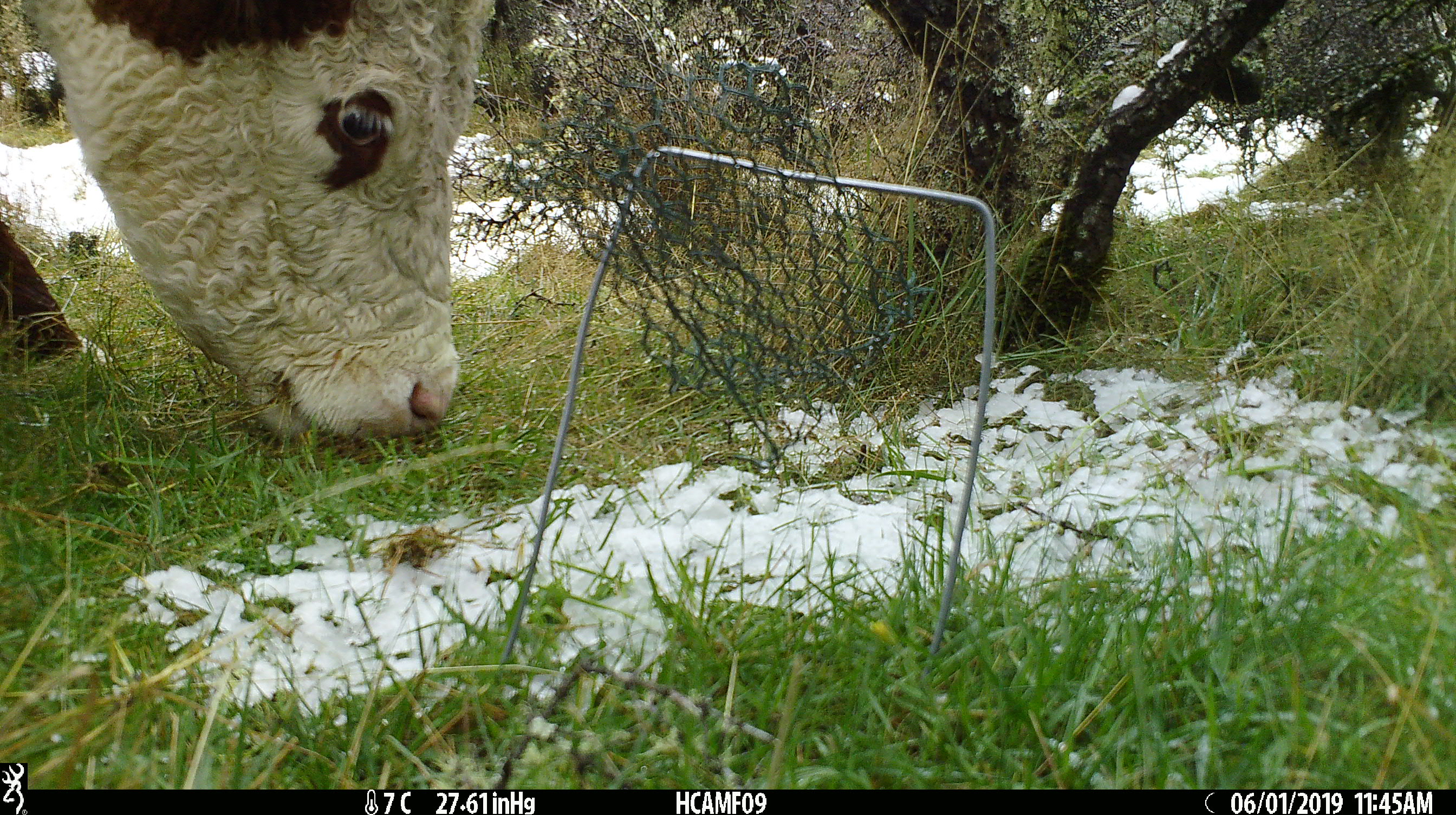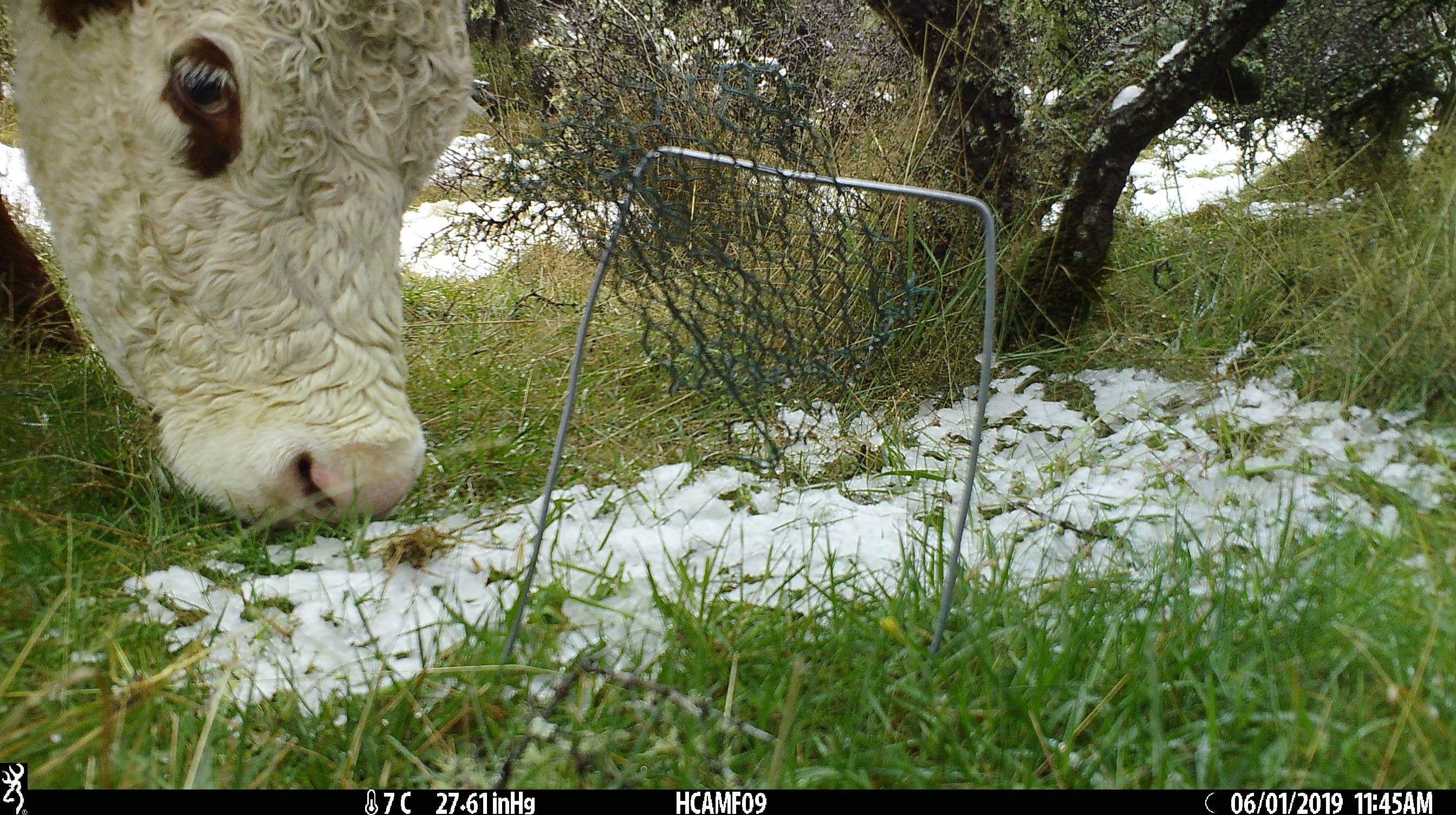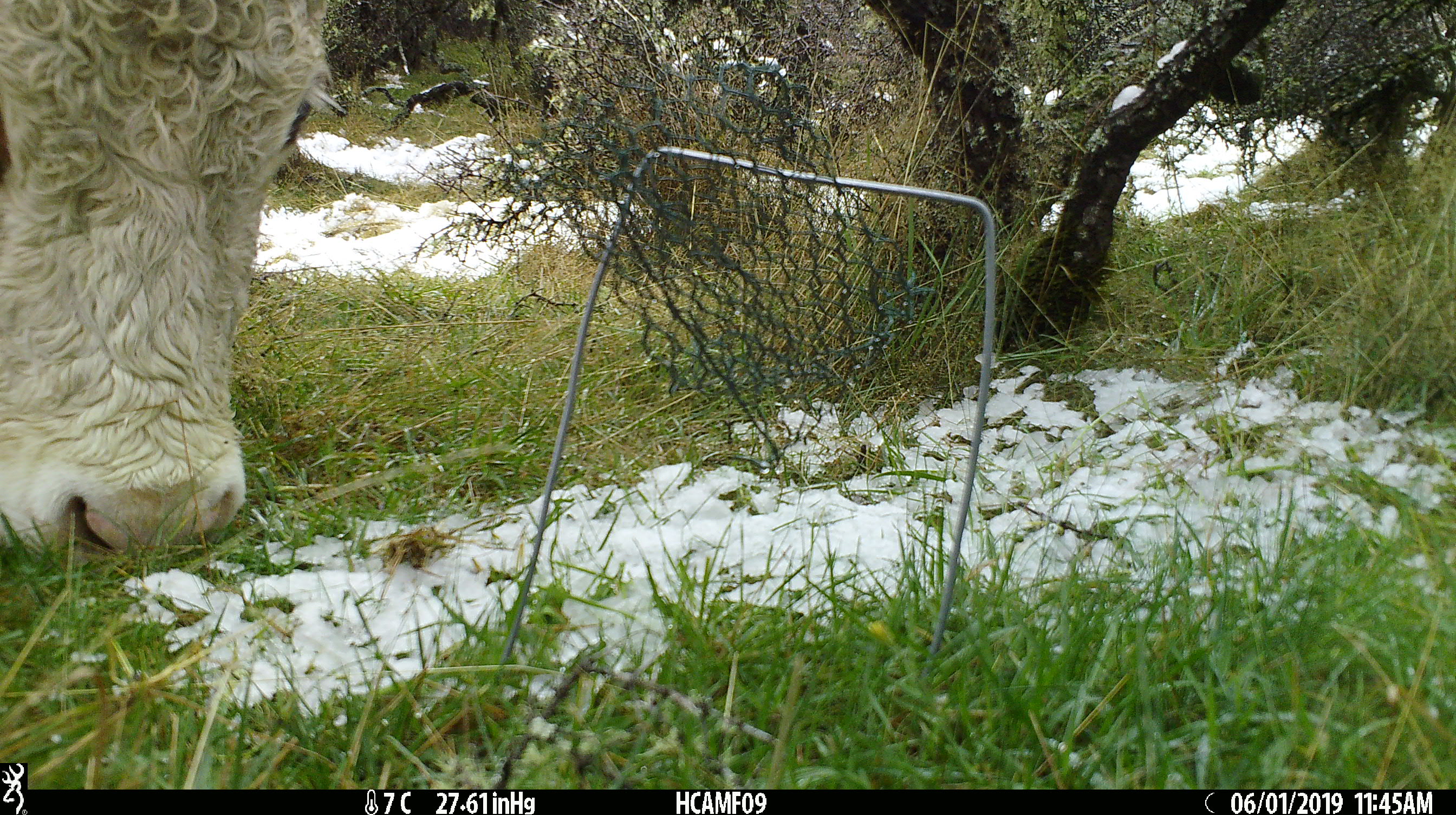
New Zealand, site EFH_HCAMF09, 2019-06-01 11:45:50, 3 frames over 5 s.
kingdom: Animalia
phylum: Chordata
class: Mammalia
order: Artiodactyla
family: Bovidae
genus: Bos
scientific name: Bos taurus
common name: domestic cow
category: cow